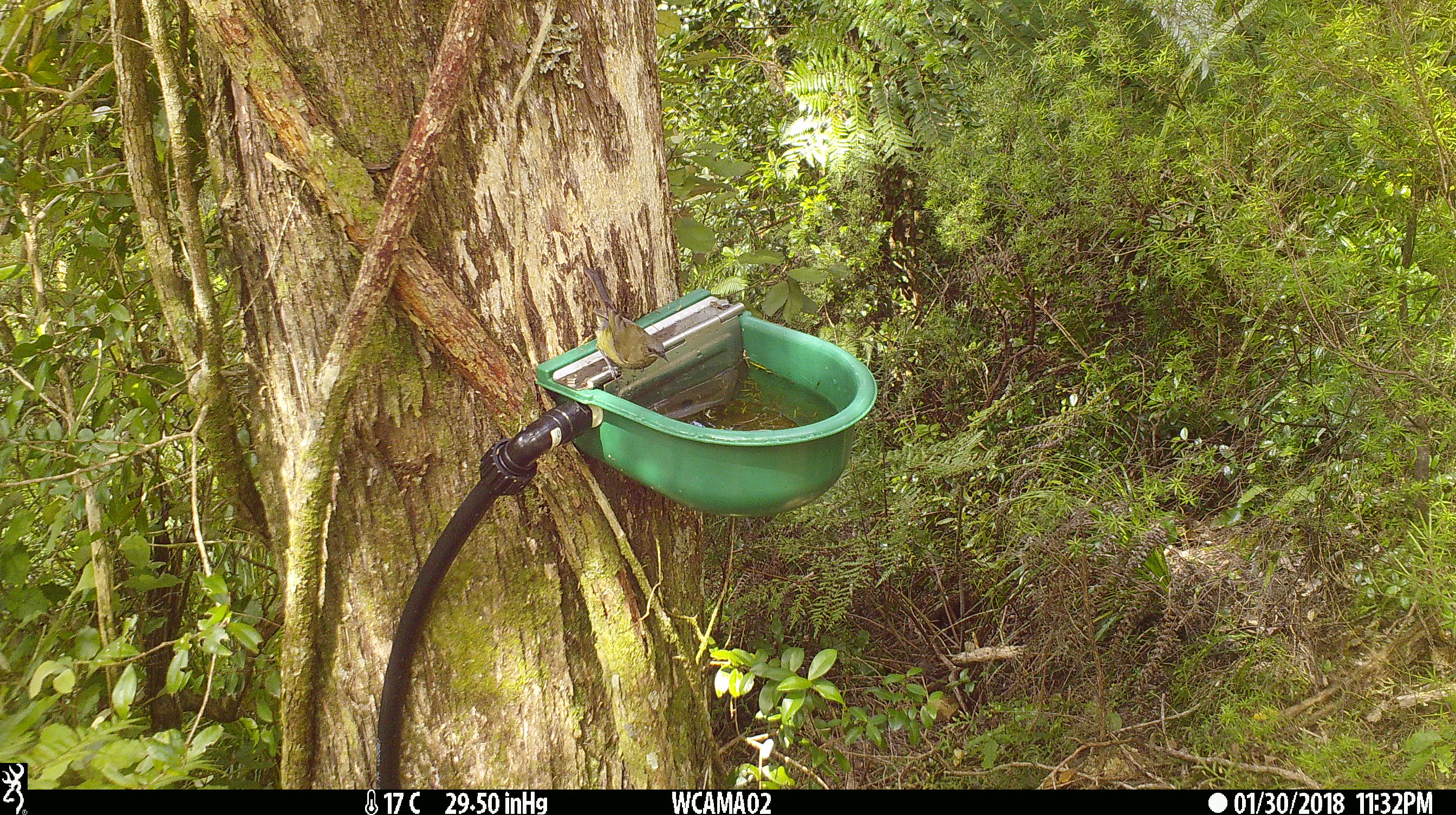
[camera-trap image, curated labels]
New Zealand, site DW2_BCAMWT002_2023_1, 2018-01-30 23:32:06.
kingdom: Animalia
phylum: Chordata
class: Aves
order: Passeriformes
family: Meliphagidae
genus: Anthornis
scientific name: Anthornis melanura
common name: new zealand bellbird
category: bellbird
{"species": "bellbird (new zealand bellbird) (Anthornis melanura)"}